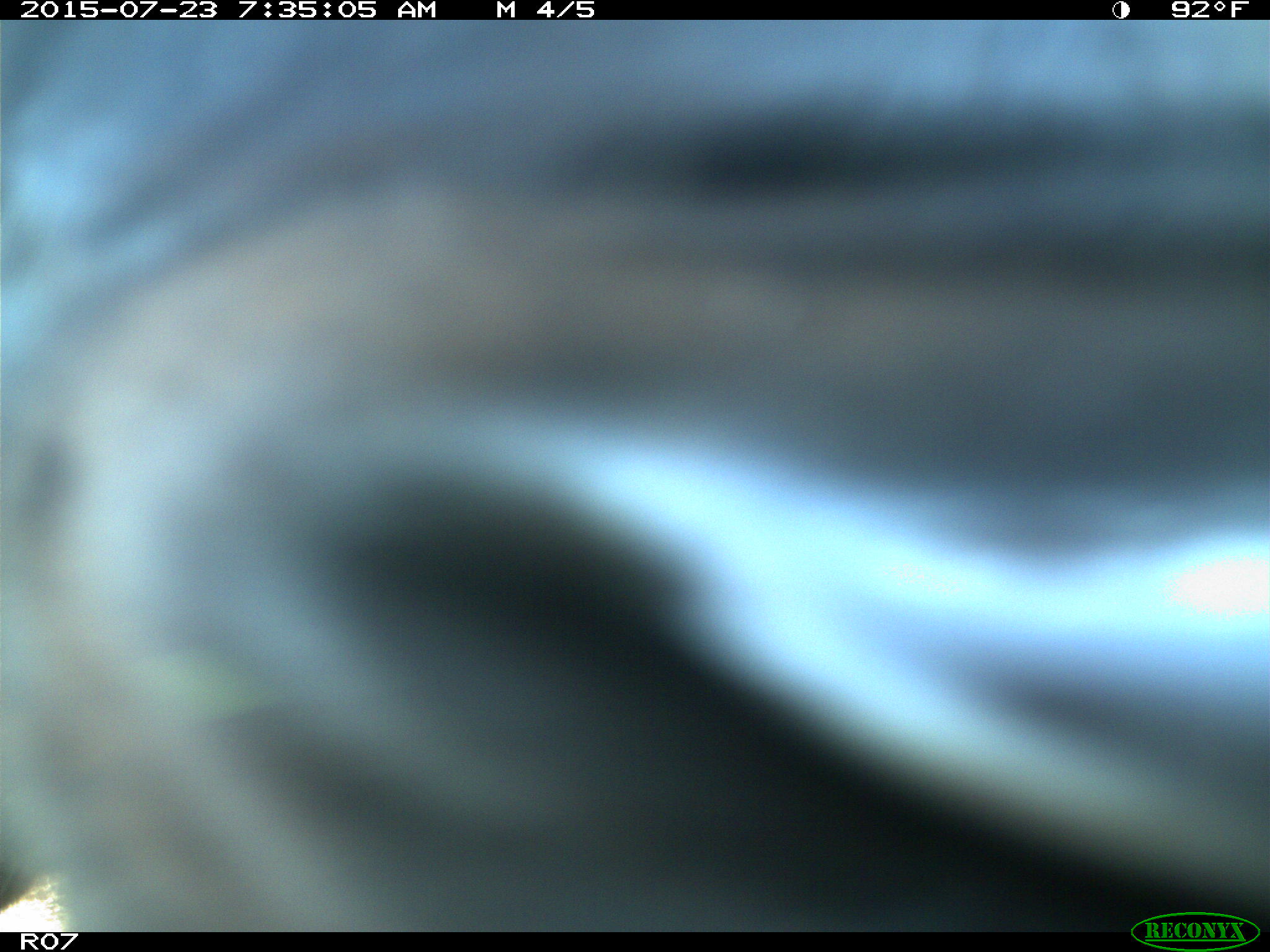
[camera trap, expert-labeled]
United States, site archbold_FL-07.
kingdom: Animalia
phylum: Chordata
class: Mammalia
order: Artiodactyla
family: Bovidae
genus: Bos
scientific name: Bos taurus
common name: domestic cow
Bos taurus (domestic cow).